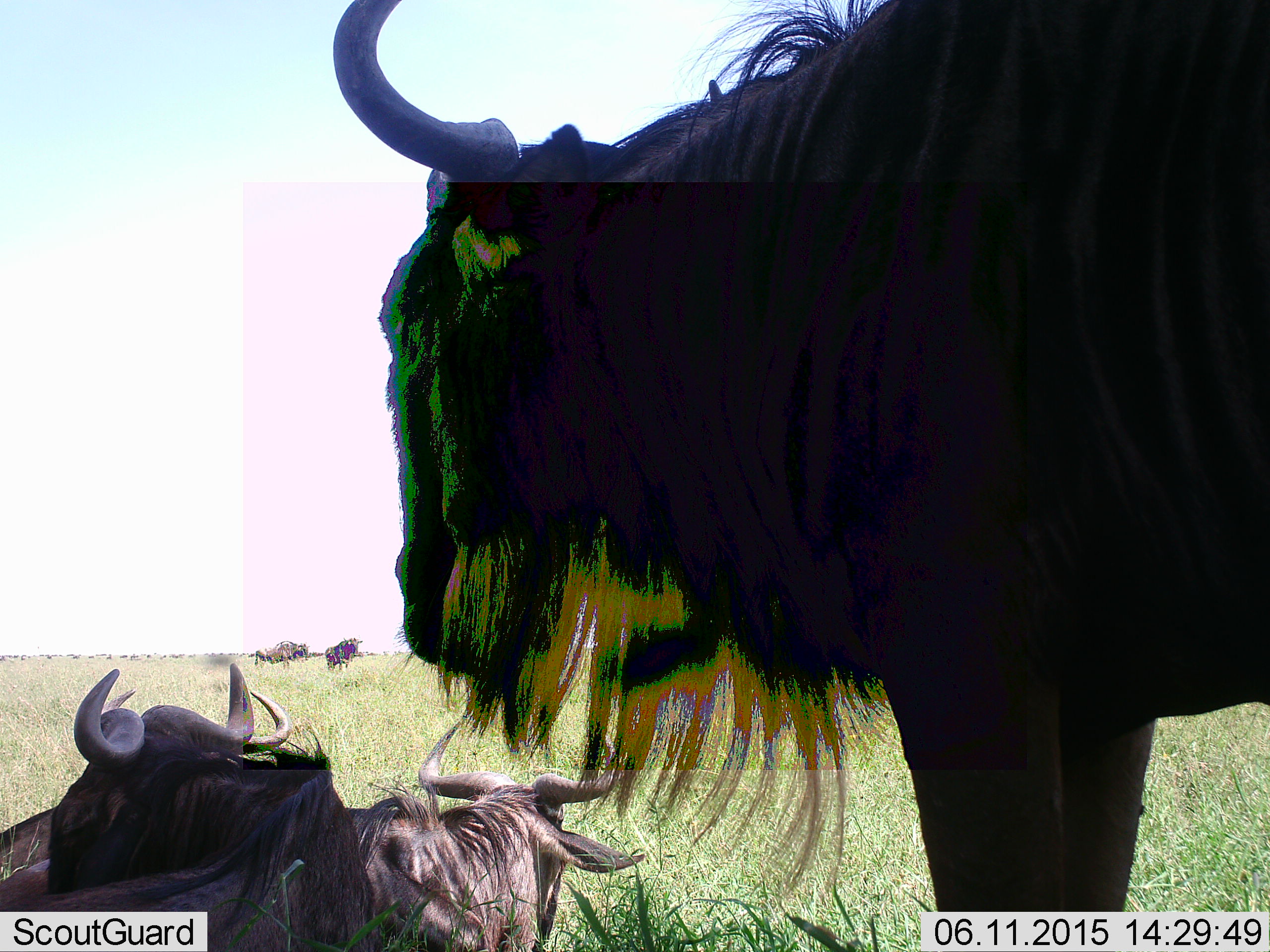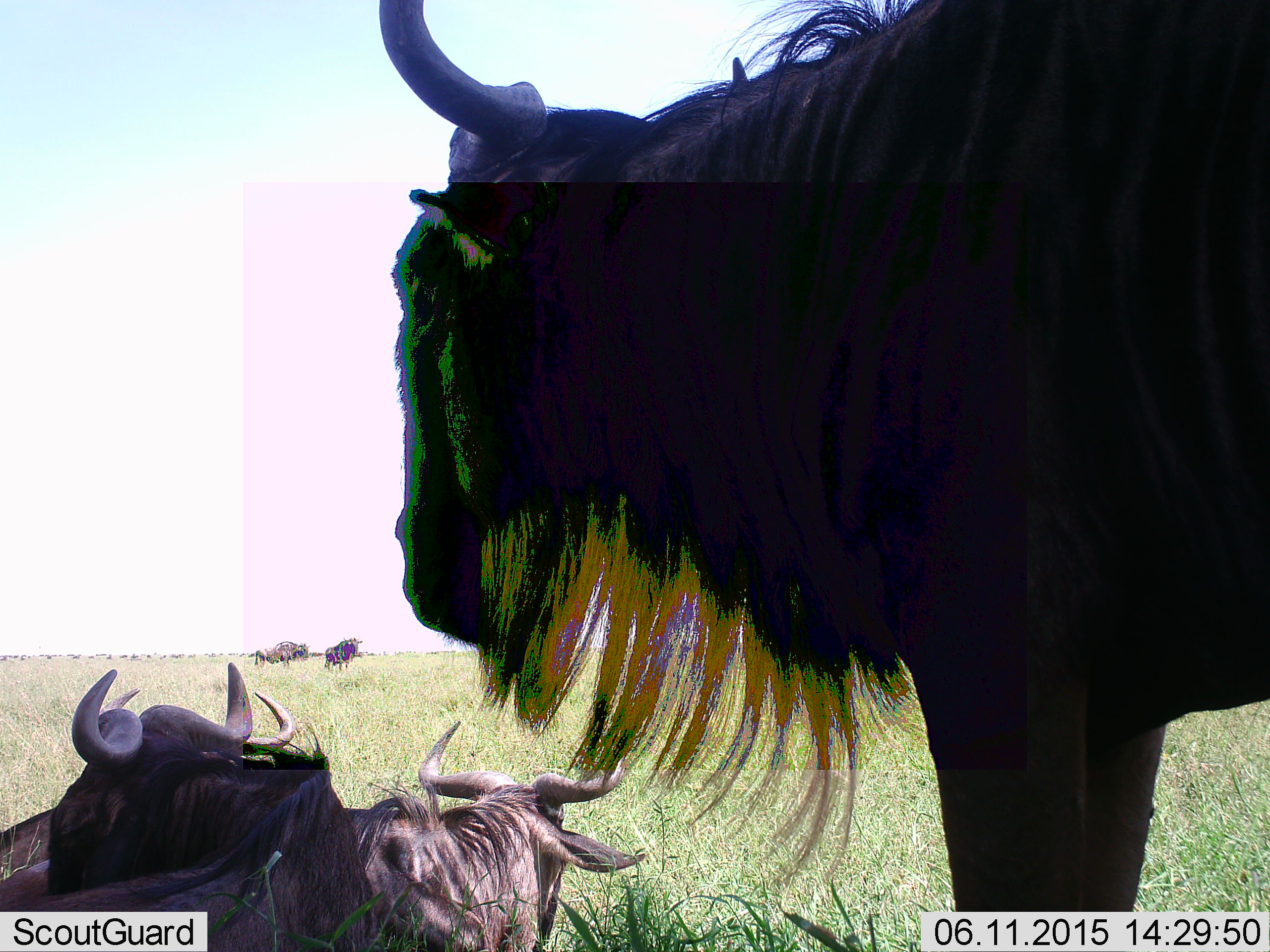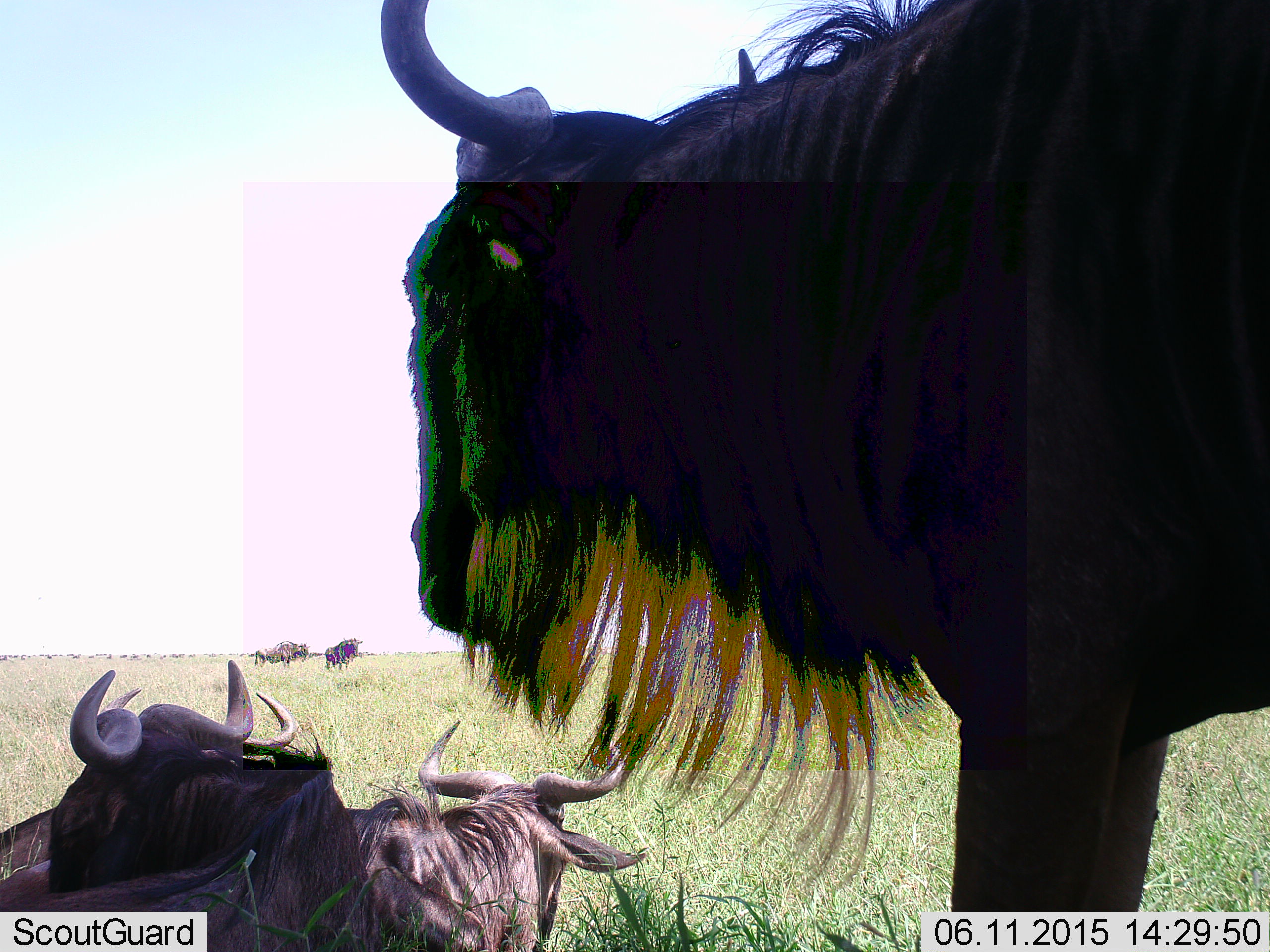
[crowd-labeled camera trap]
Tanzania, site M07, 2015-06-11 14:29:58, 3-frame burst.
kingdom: Animalia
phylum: Chordata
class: Mammalia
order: Artiodactyla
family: Bovidae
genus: Connochaetes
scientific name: Connochaetes taurinus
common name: blue wildebeest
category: wildebeest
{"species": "wildebeest (blue wildebeest) (Connochaetes taurinus)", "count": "5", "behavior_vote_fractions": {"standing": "80%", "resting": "90%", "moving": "20%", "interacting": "0%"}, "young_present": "10%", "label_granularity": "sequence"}